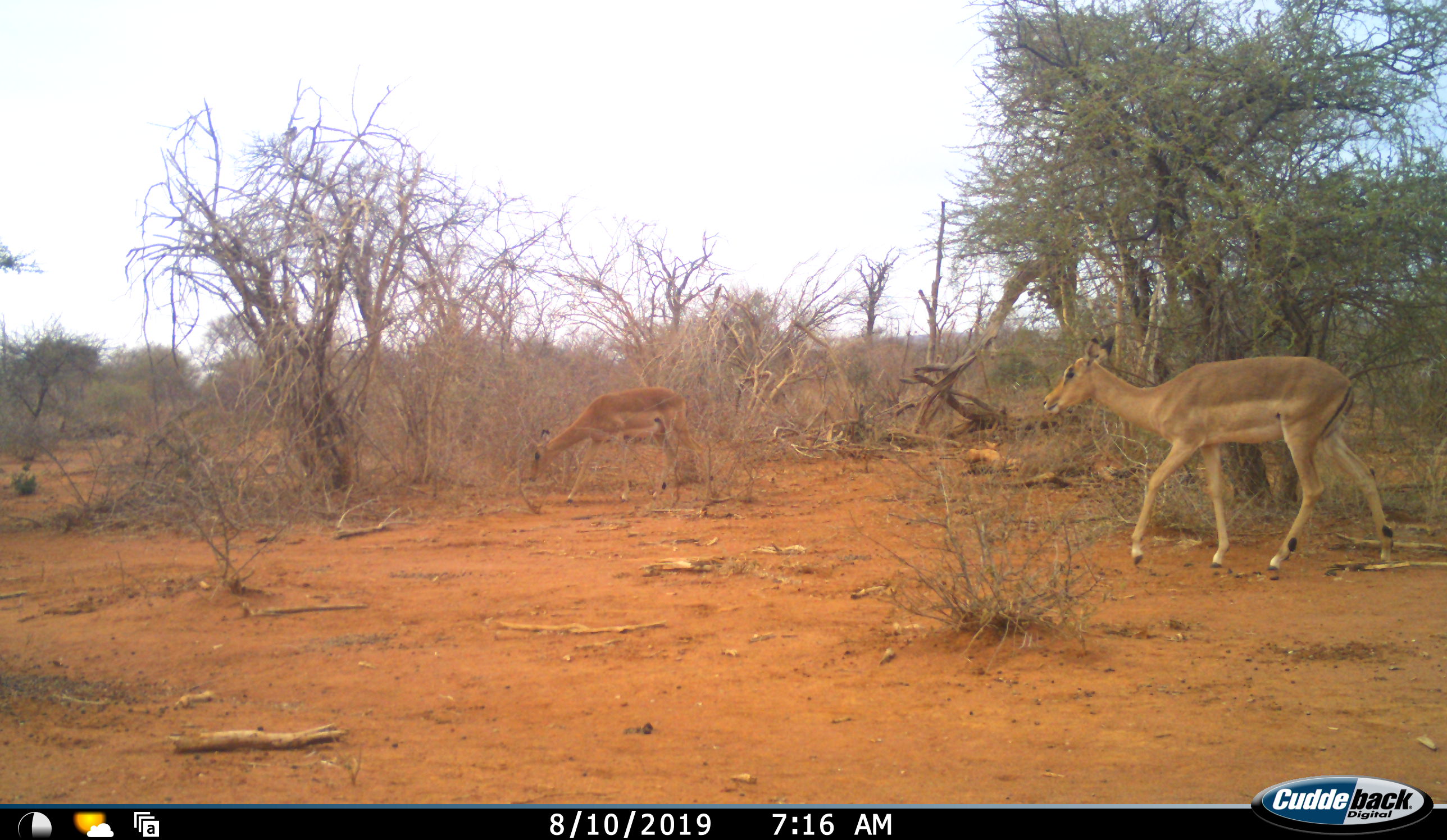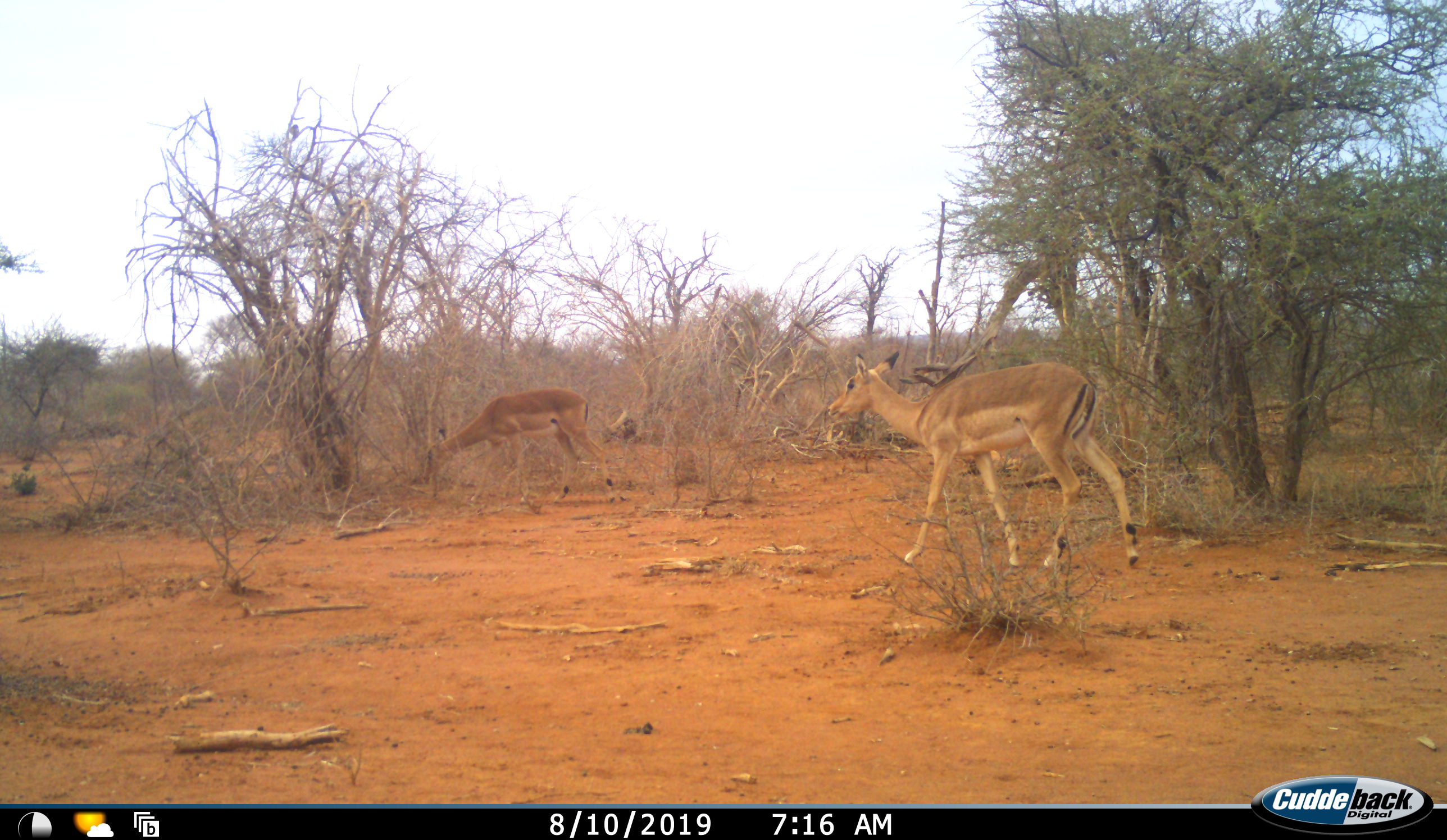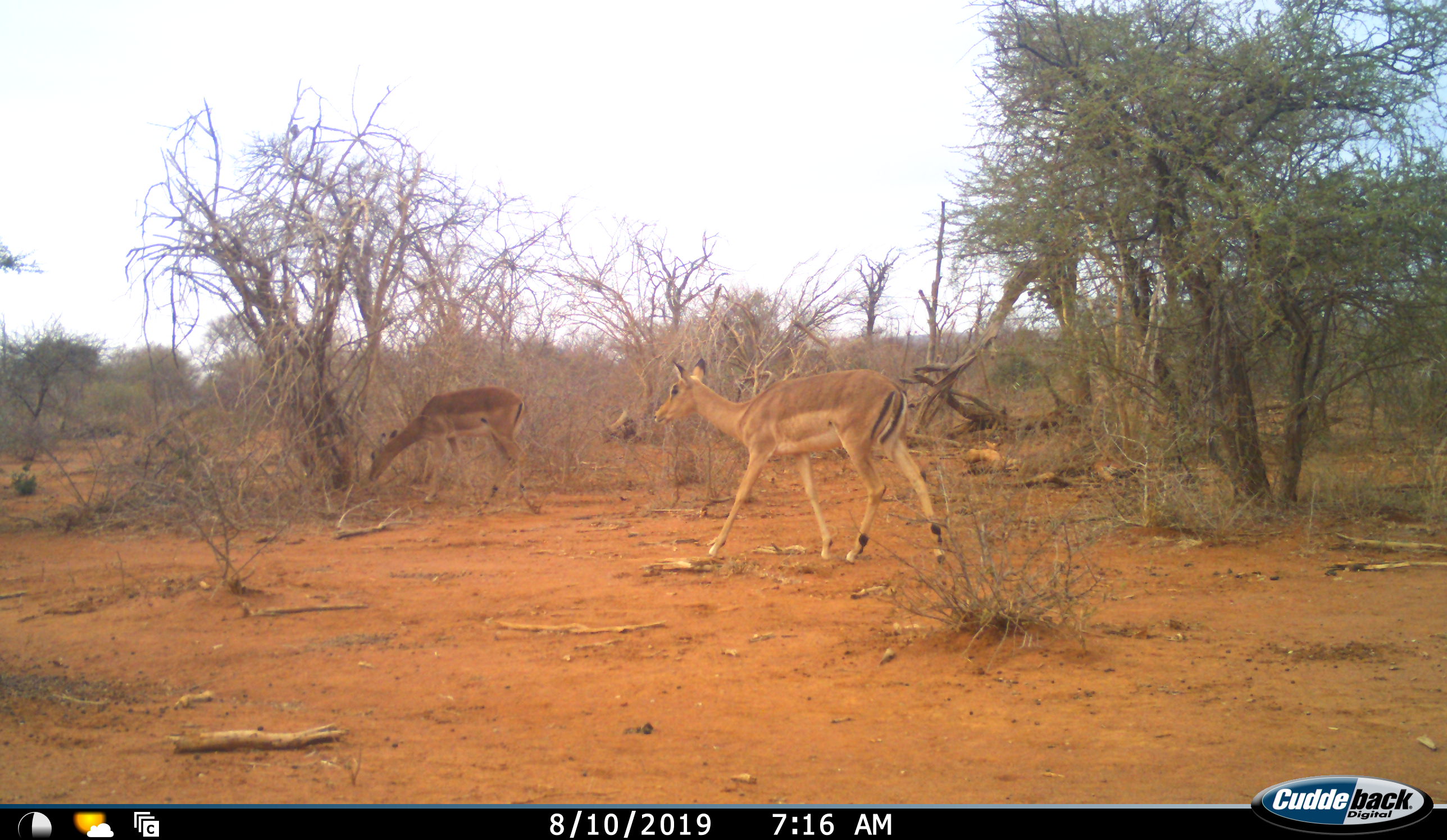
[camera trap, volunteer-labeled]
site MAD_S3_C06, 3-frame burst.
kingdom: Animalia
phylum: Chordata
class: Mammalia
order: Artiodactyla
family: Bovidae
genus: Aepyceros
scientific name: Aepyceros melampus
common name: impala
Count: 2.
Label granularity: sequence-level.